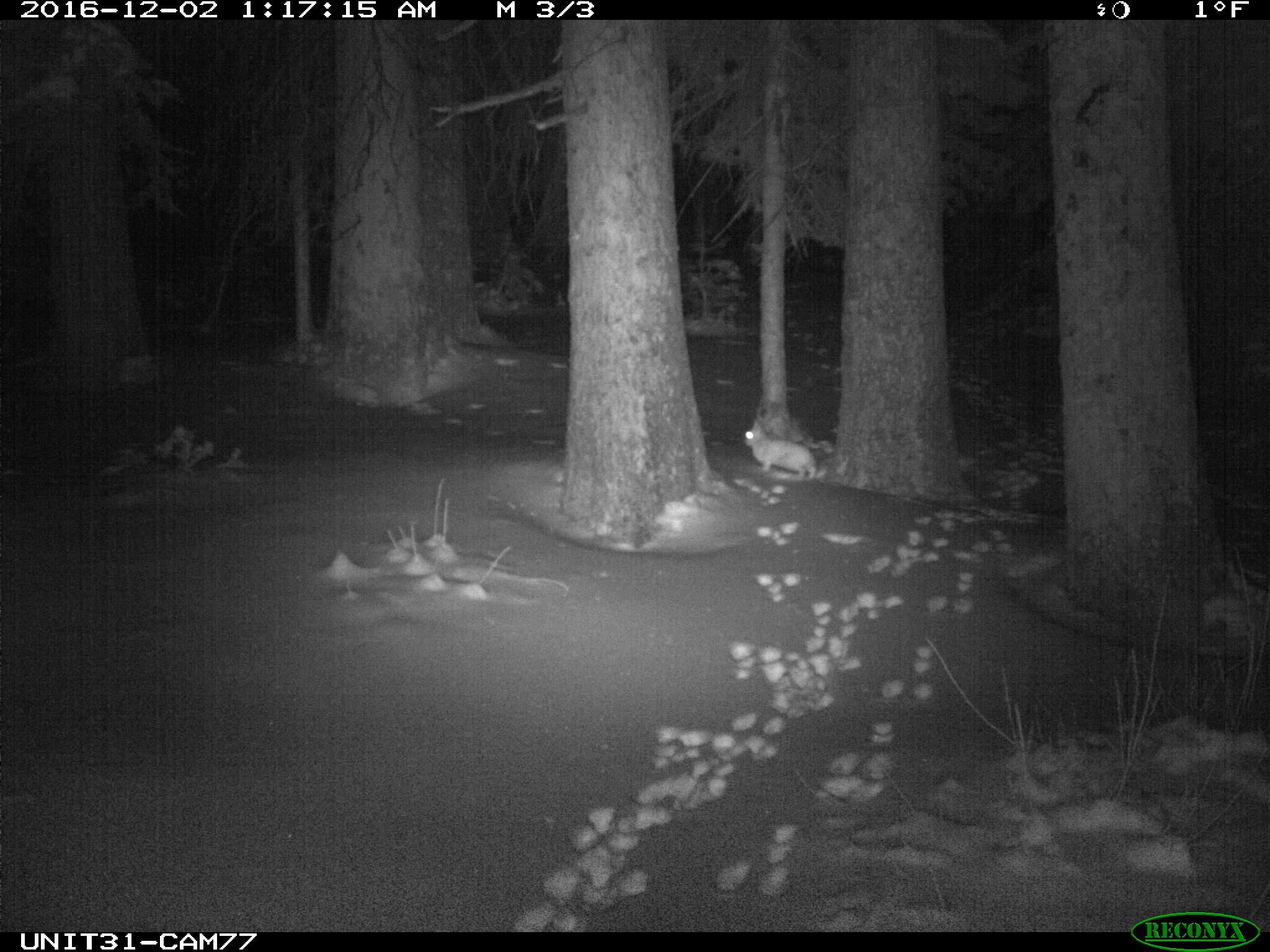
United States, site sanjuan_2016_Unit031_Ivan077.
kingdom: Animalia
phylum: Chordata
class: Mammalia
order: Lagomorpha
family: Leporidae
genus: Lepus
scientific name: Lepus americanus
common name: snowshoe hare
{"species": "Lepus americanus (snowshoe hare)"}